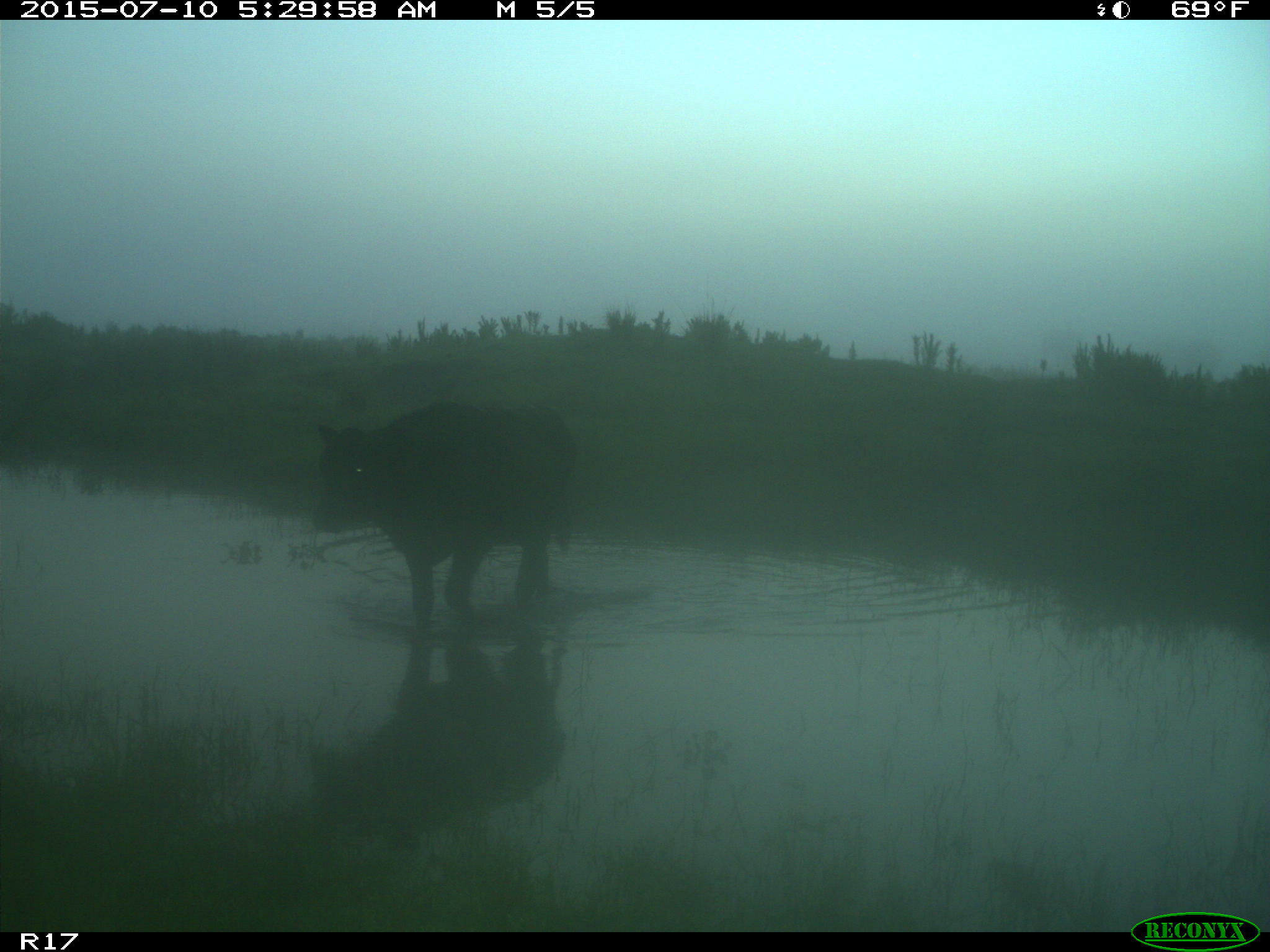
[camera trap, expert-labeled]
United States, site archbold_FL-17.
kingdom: Animalia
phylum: Chordata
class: Mammalia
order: Artiodactyla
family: Bovidae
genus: Bos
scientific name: Bos taurus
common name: domestic cow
Bos taurus (domestic cow).